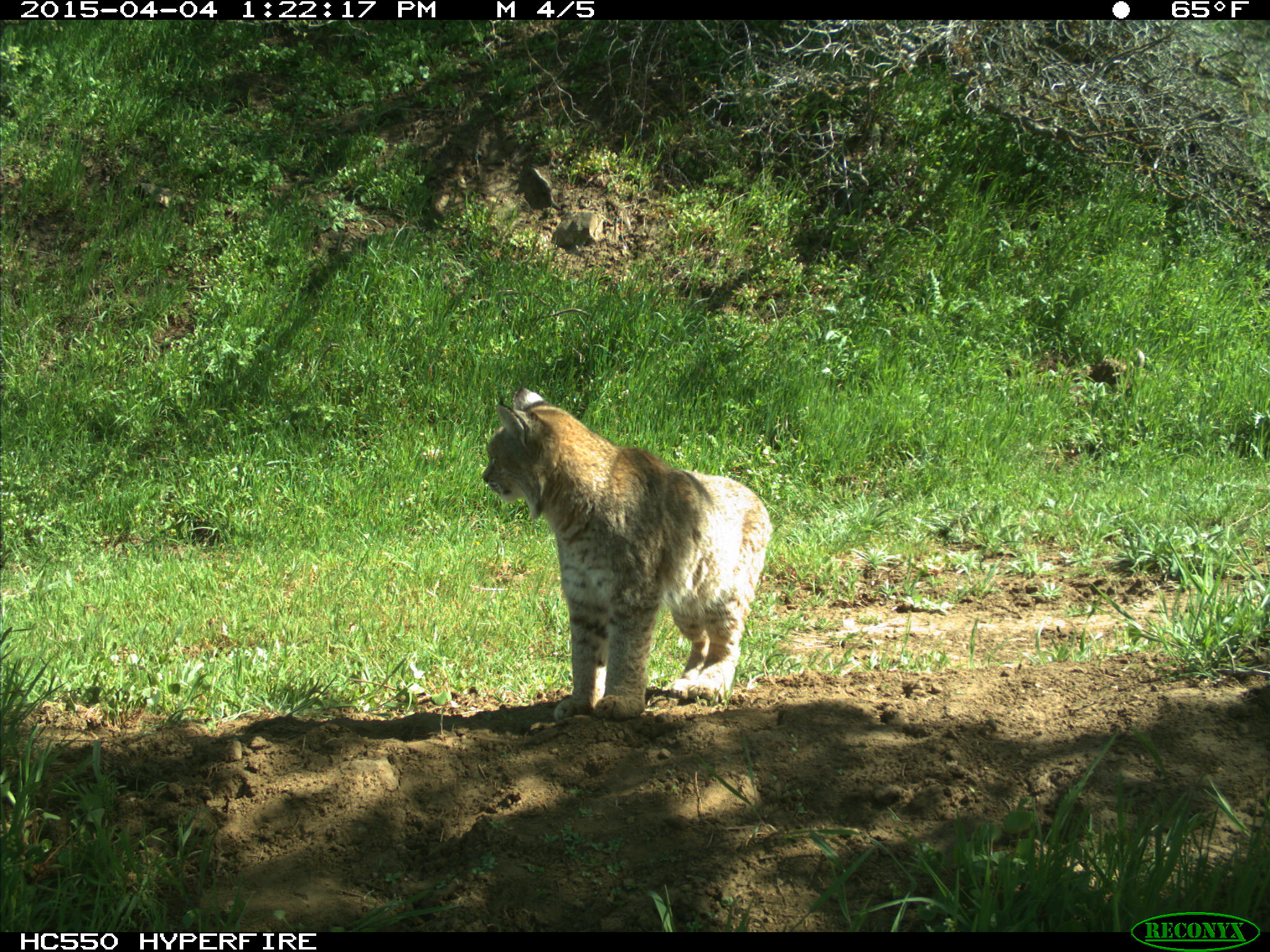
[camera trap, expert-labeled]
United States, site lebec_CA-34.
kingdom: Animalia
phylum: Chordata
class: Mammalia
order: Carnivora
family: Felidae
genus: Lynx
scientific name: Lynx rufus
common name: bobcat